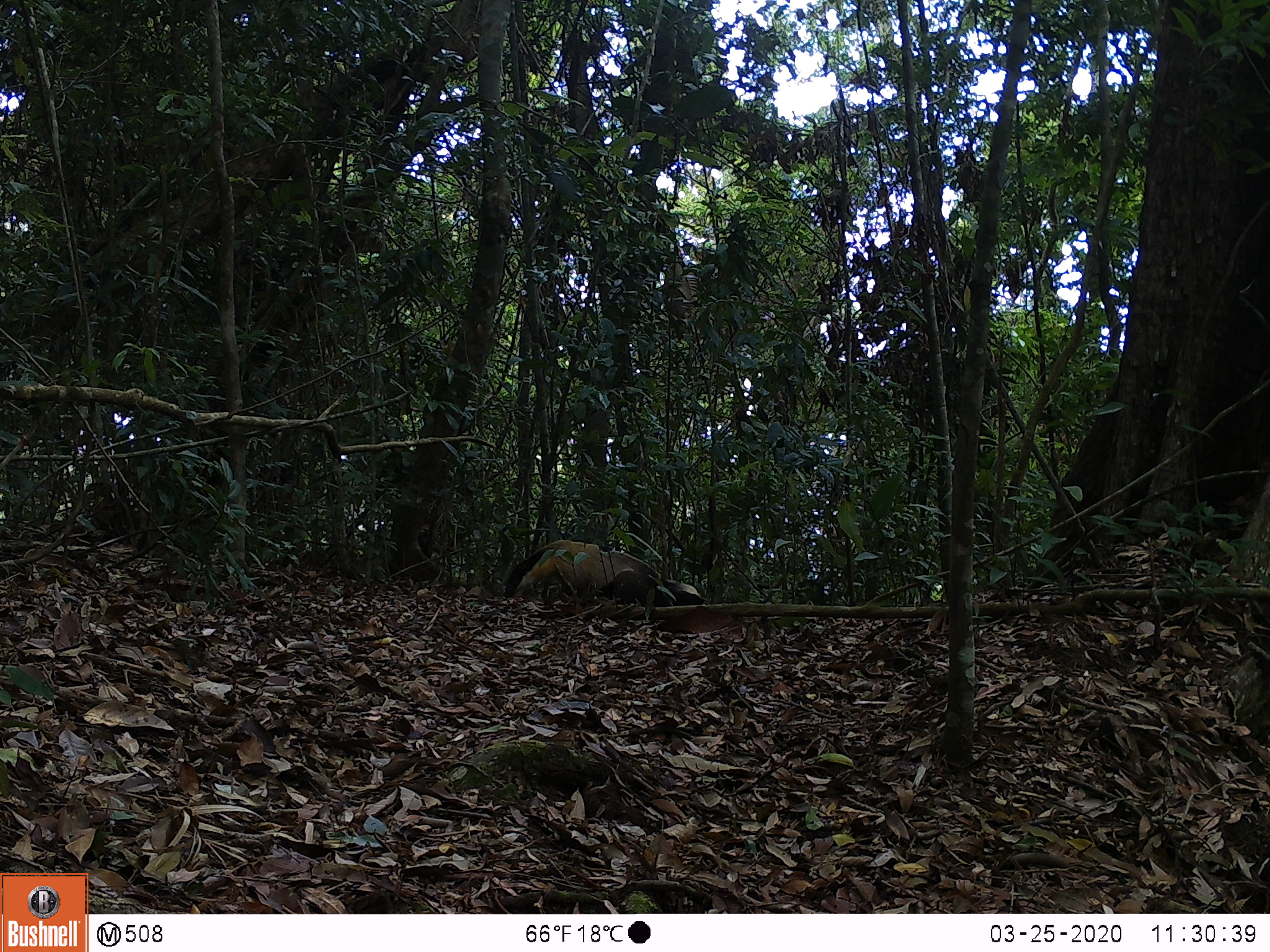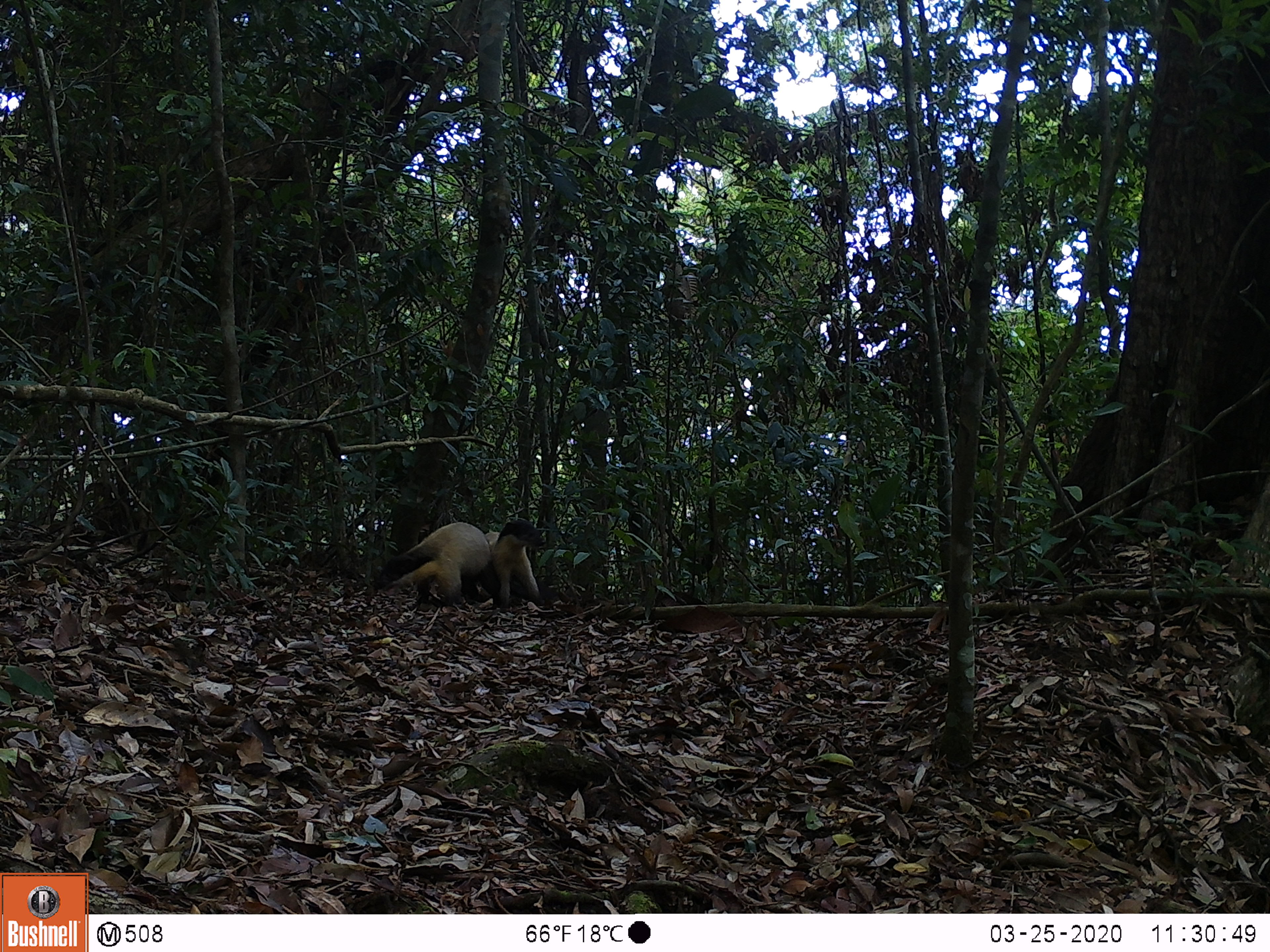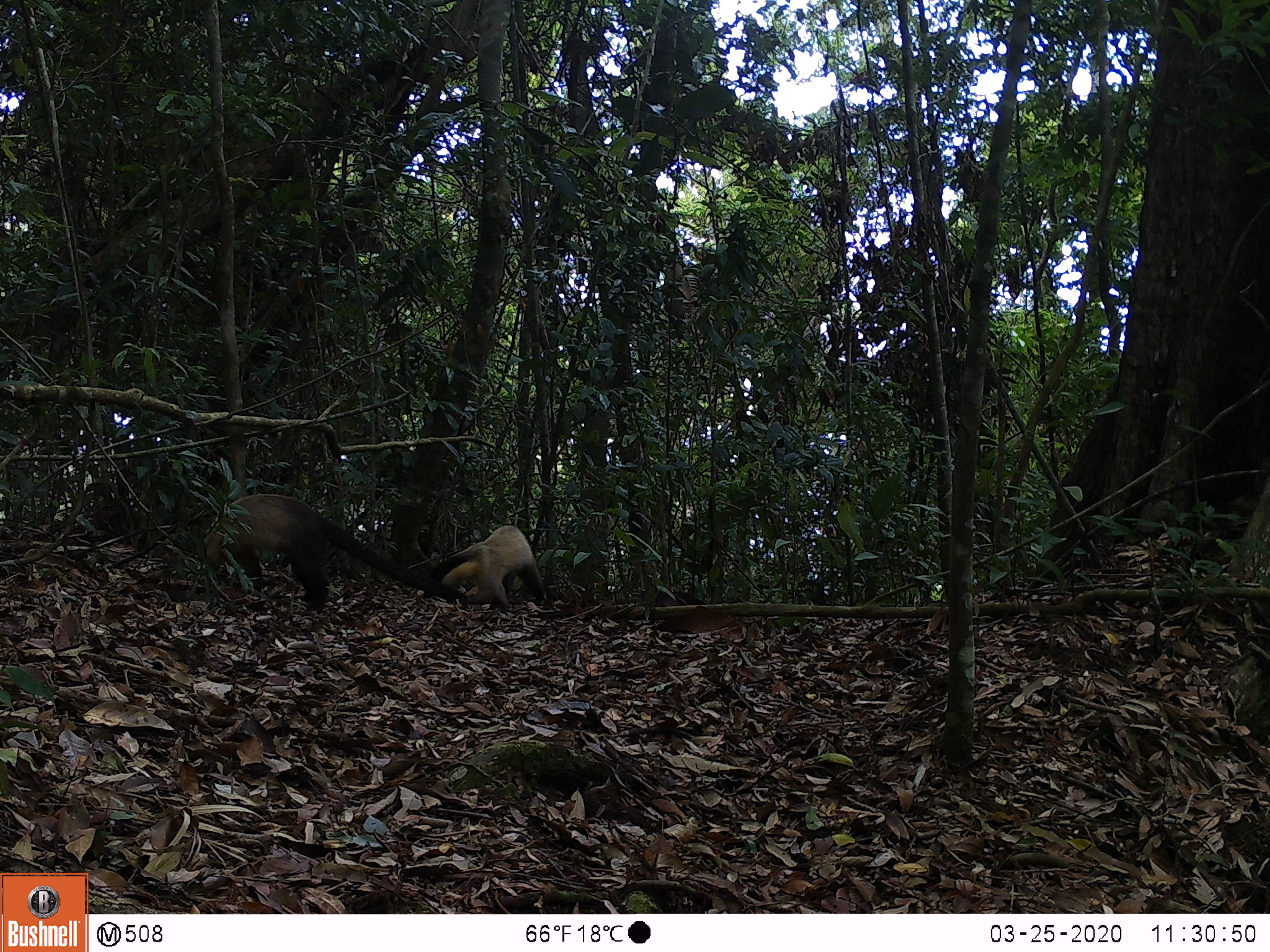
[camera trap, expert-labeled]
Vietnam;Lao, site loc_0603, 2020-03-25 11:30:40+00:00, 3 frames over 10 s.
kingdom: Animalia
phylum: Chordata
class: Mammalia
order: Carnivora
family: Mustelidae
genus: Martes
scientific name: Martes flavigula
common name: yellow-throated marten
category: yellow throated marten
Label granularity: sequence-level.